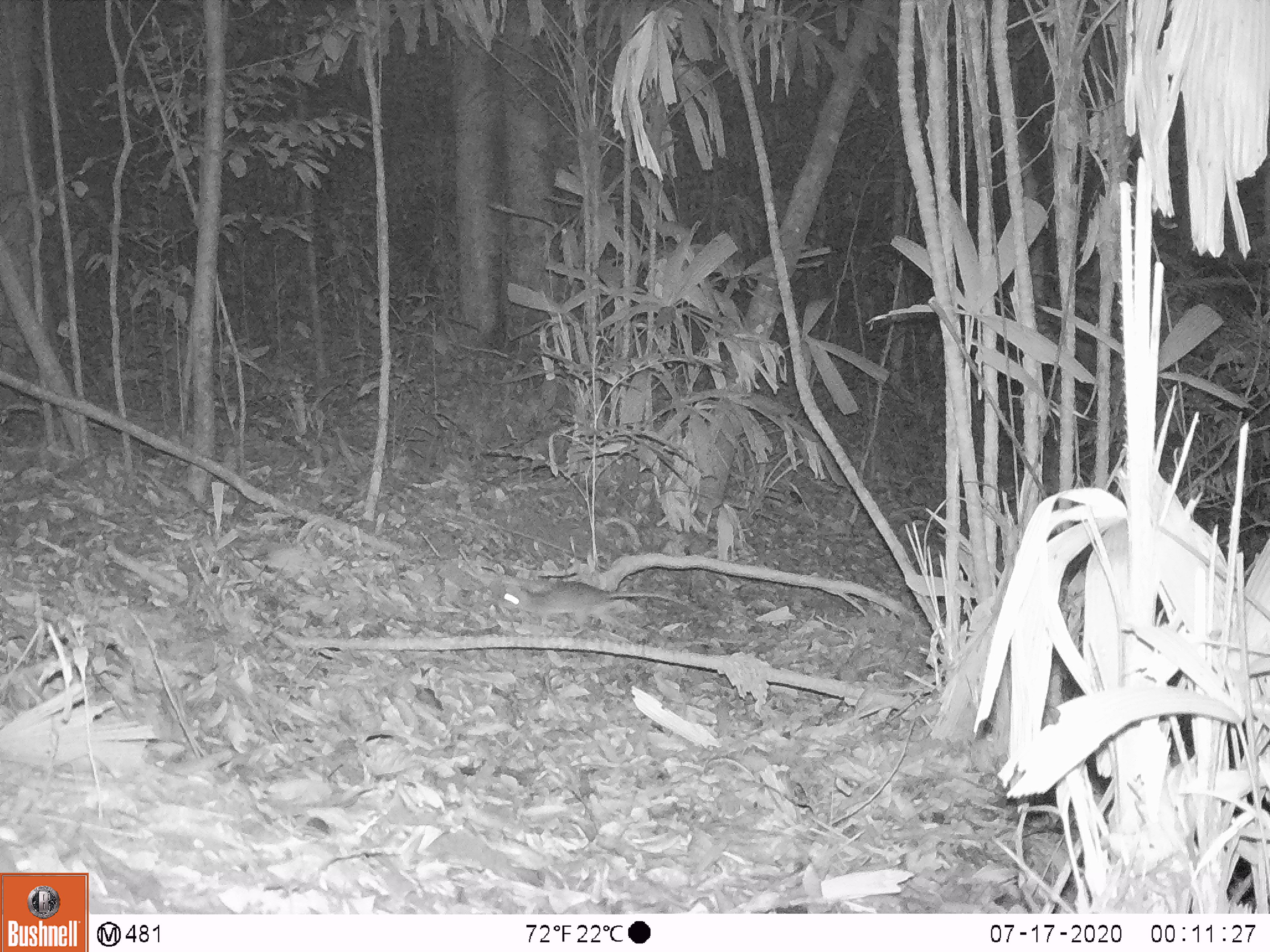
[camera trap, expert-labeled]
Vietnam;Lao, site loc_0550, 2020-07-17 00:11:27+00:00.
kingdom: Animalia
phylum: Chordata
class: Mammalia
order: Rodentia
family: Muridae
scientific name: Muridae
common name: old-world mice and rats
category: unidentified murid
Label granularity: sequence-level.